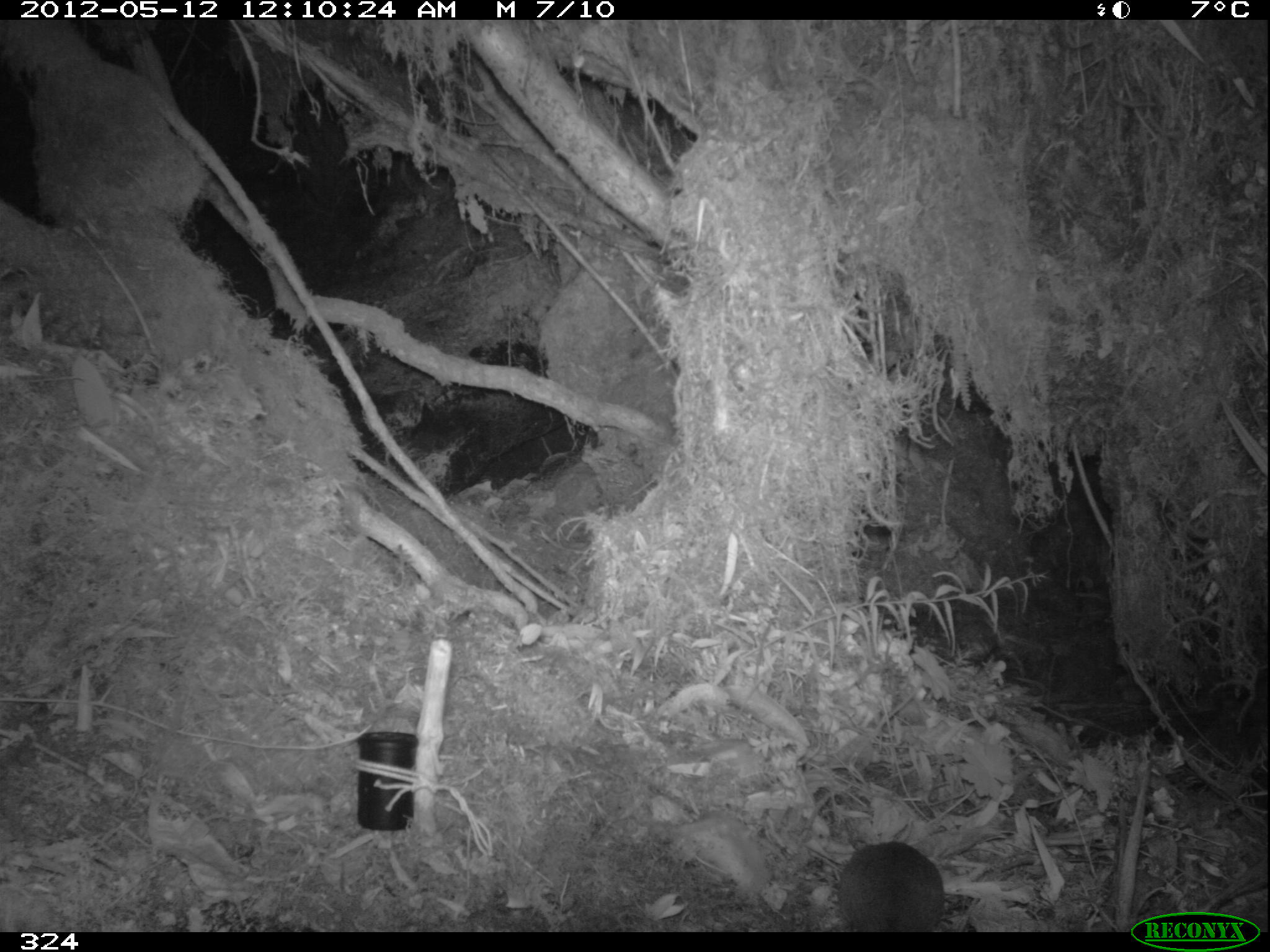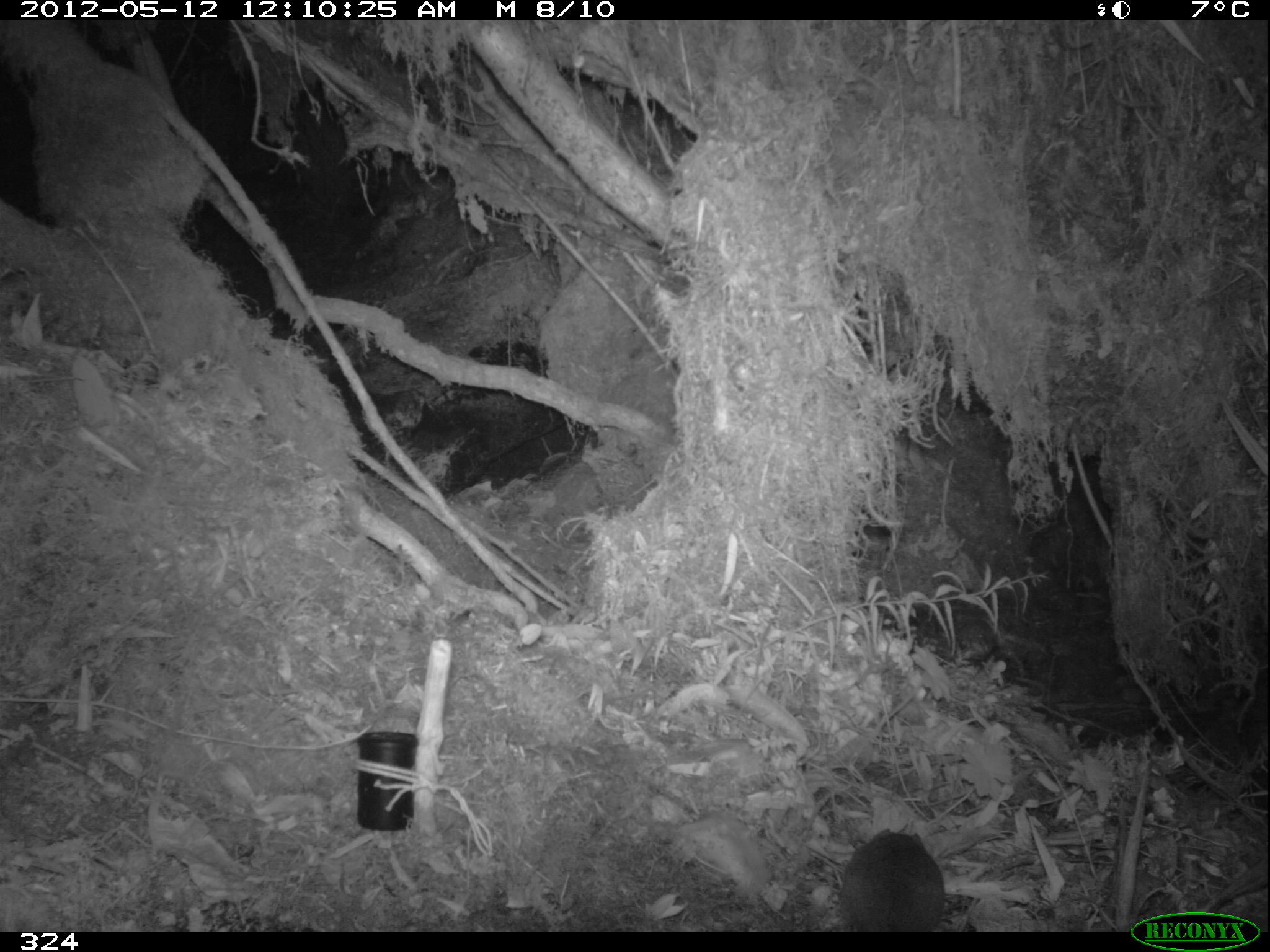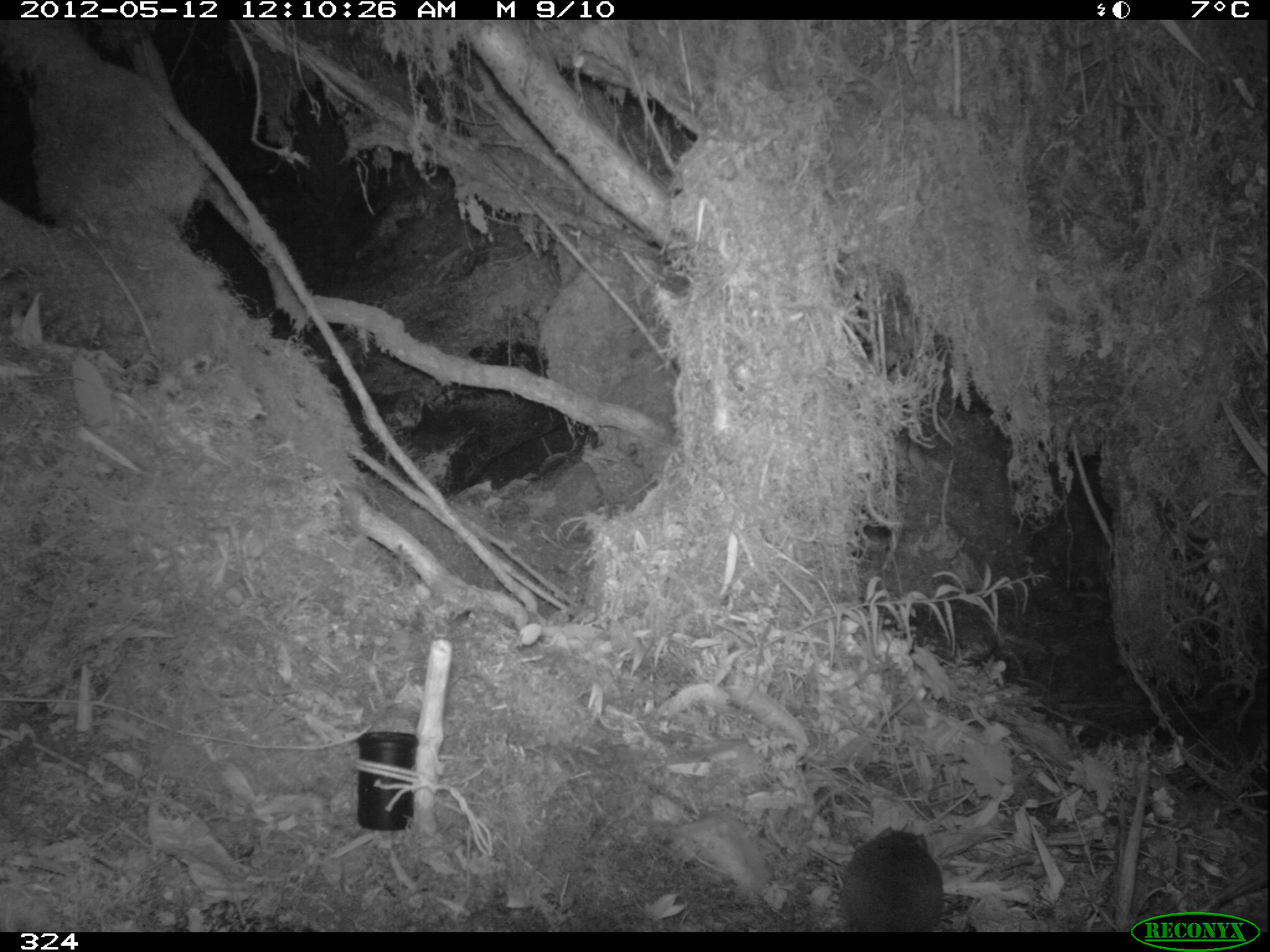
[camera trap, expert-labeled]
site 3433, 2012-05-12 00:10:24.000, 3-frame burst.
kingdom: Animalia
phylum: Chordata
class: Mammalia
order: Rodentia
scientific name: Rodentia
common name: rodents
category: unknown rodent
Unknown rodent (rodents) (Rodentia).